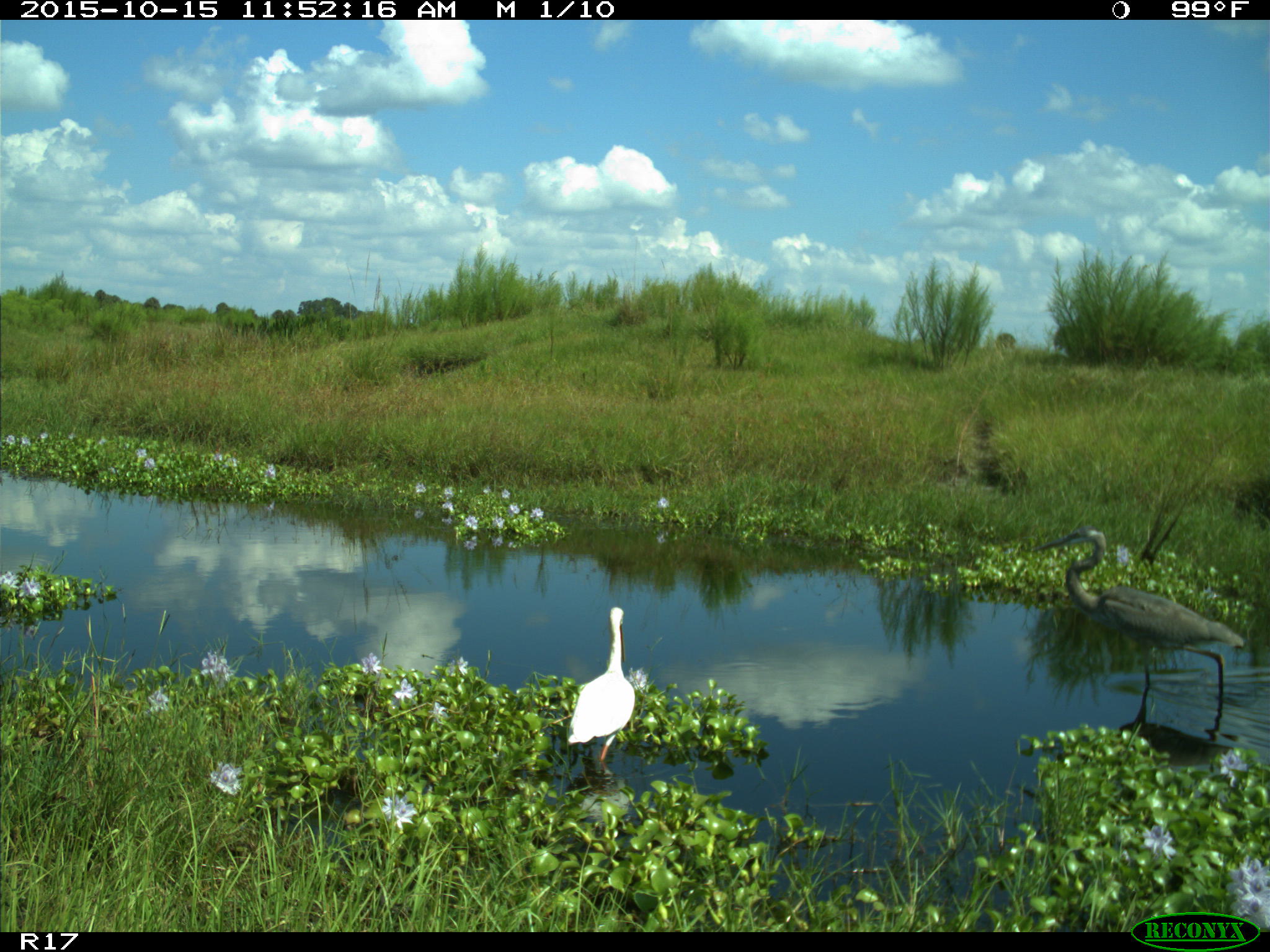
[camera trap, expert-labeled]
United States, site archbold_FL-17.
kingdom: Animalia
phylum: Chordata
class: Aves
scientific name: Aves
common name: birds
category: unidentified bird